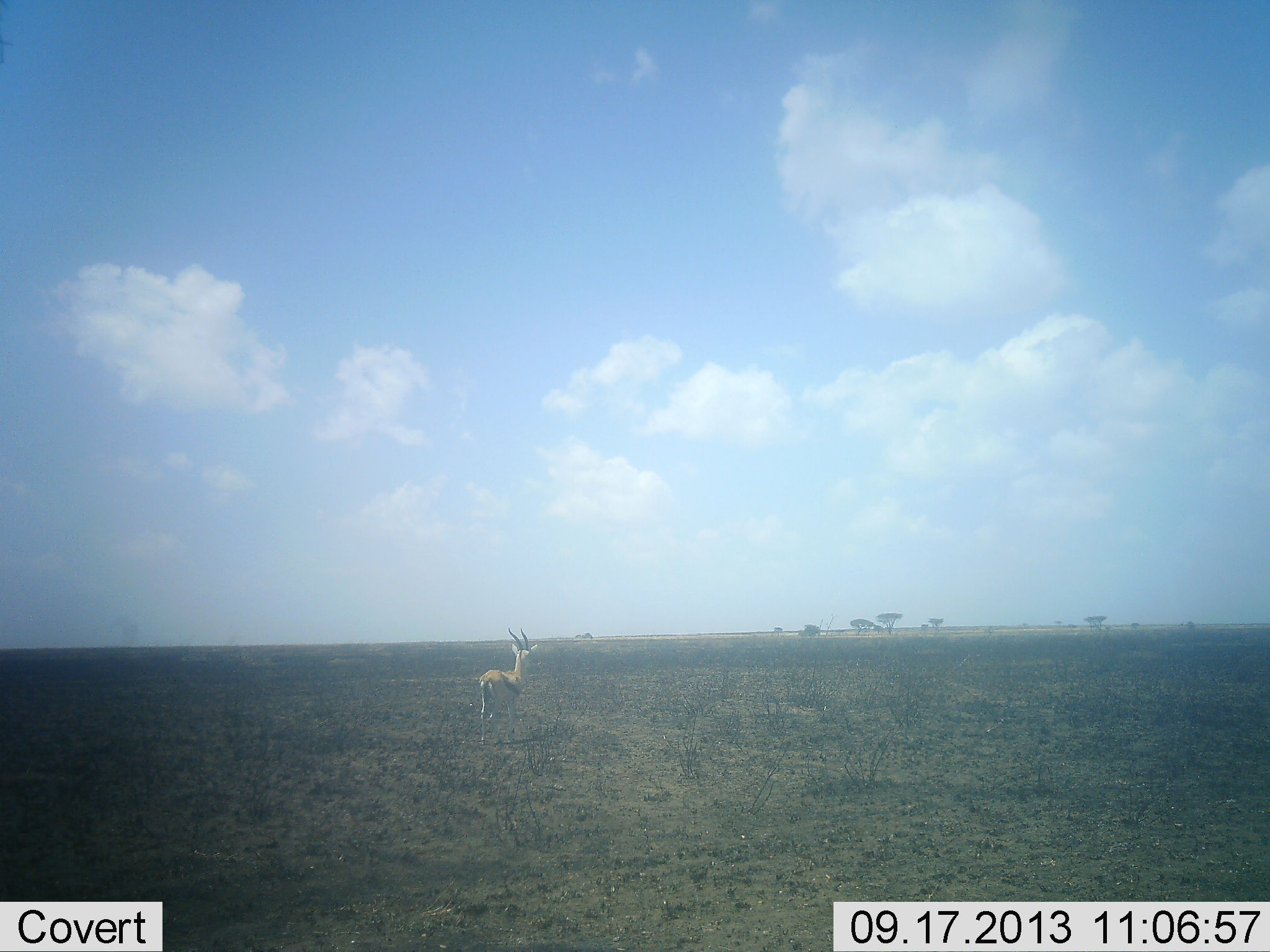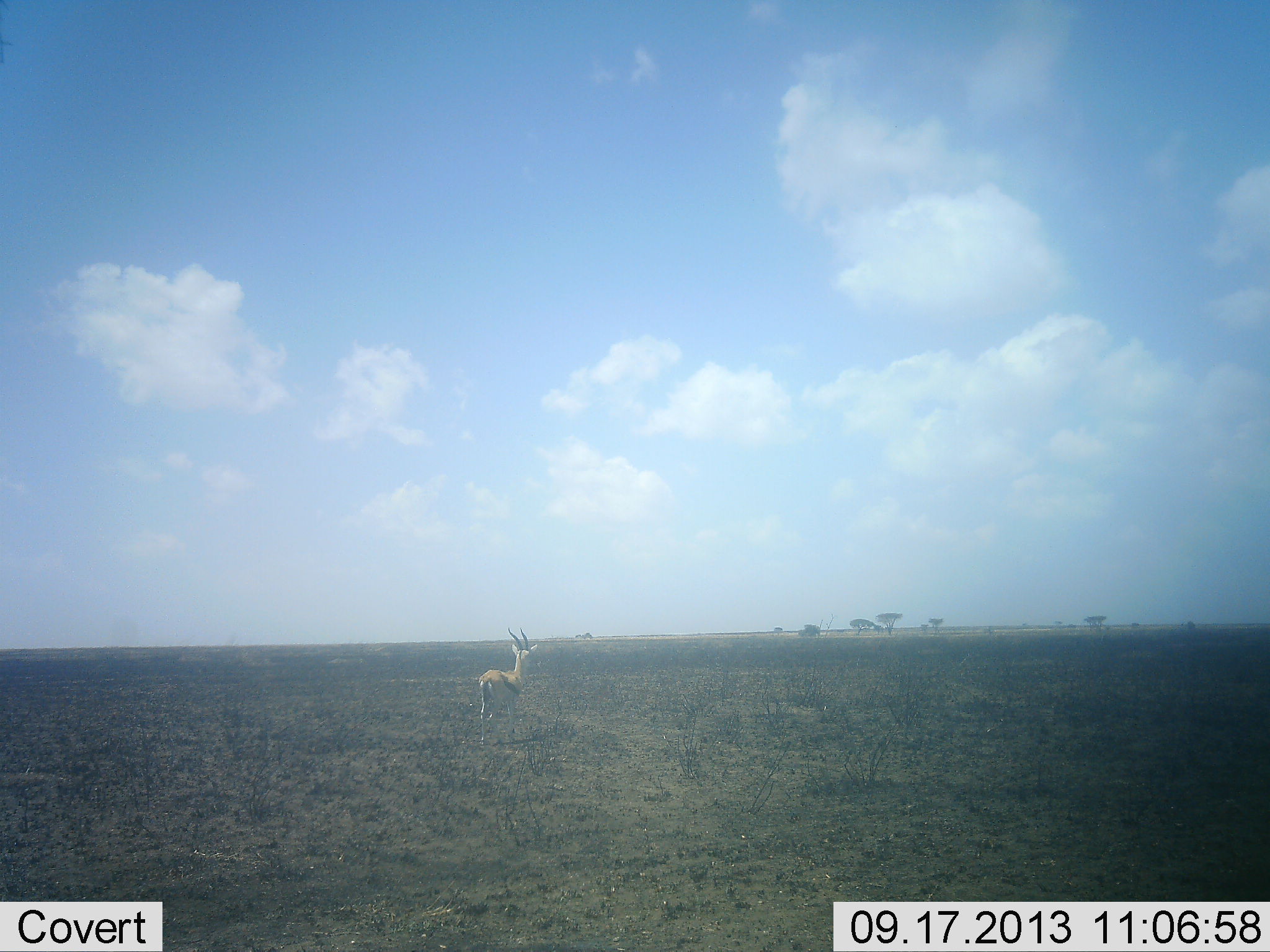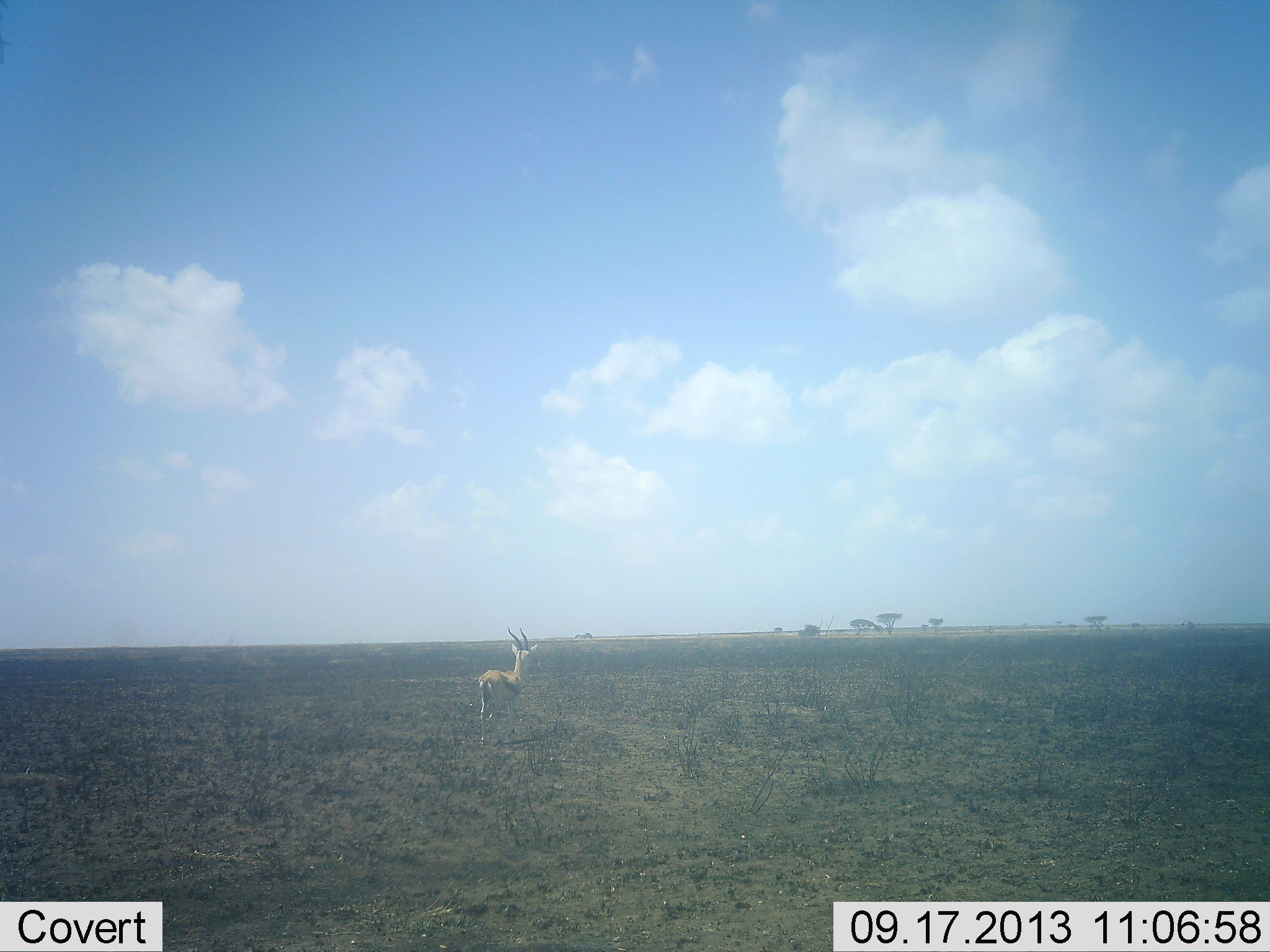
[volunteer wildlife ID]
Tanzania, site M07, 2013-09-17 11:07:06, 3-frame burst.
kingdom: Animalia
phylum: Chordata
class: Mammalia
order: Artiodactyla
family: Bovidae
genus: Eudorcas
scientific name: Eudorcas thomsonii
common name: thomson's gazelle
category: gazellethomsons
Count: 1.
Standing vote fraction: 97%.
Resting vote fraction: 0%.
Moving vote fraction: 3%.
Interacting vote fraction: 0%.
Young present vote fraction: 0%.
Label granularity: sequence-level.